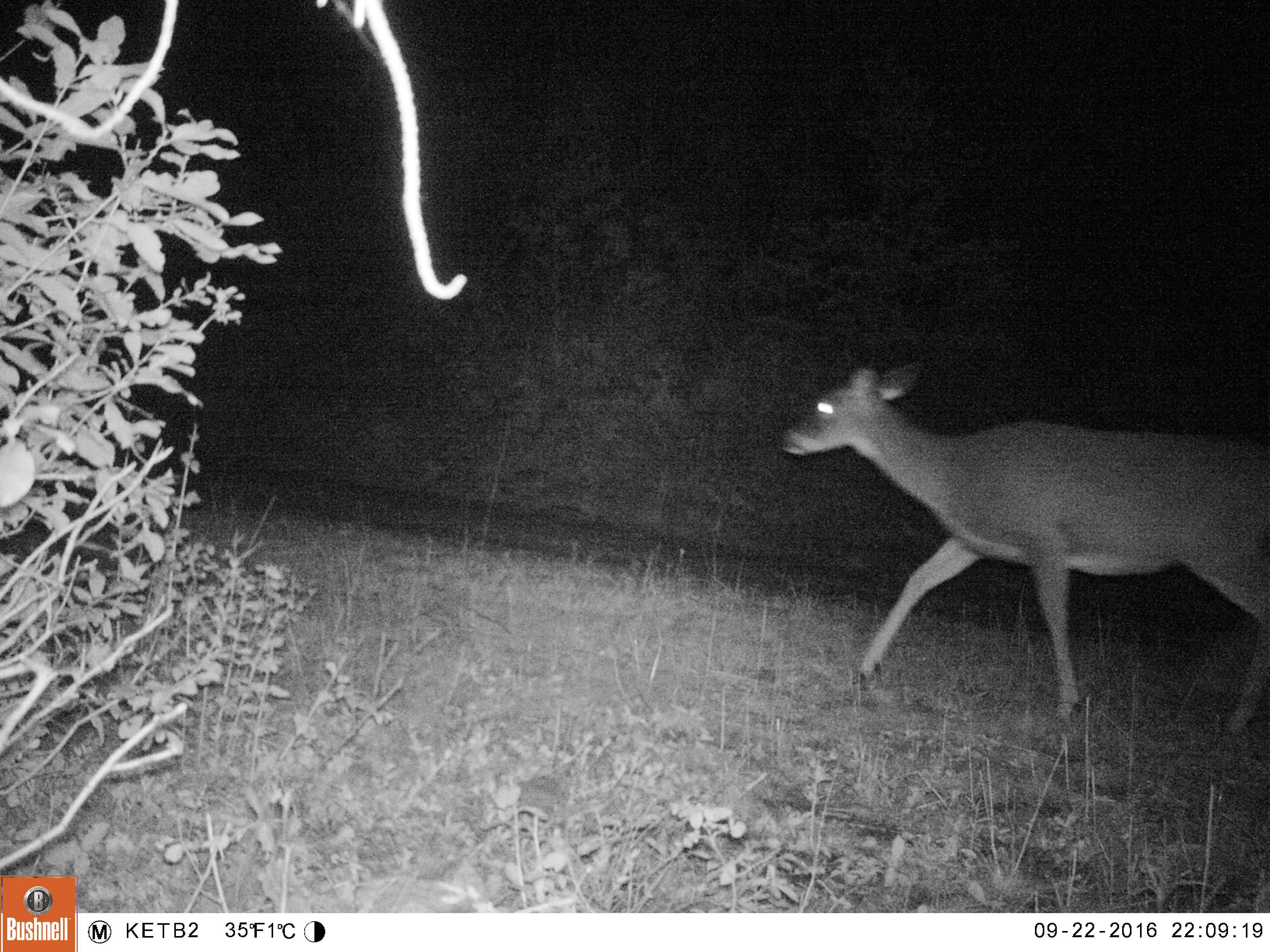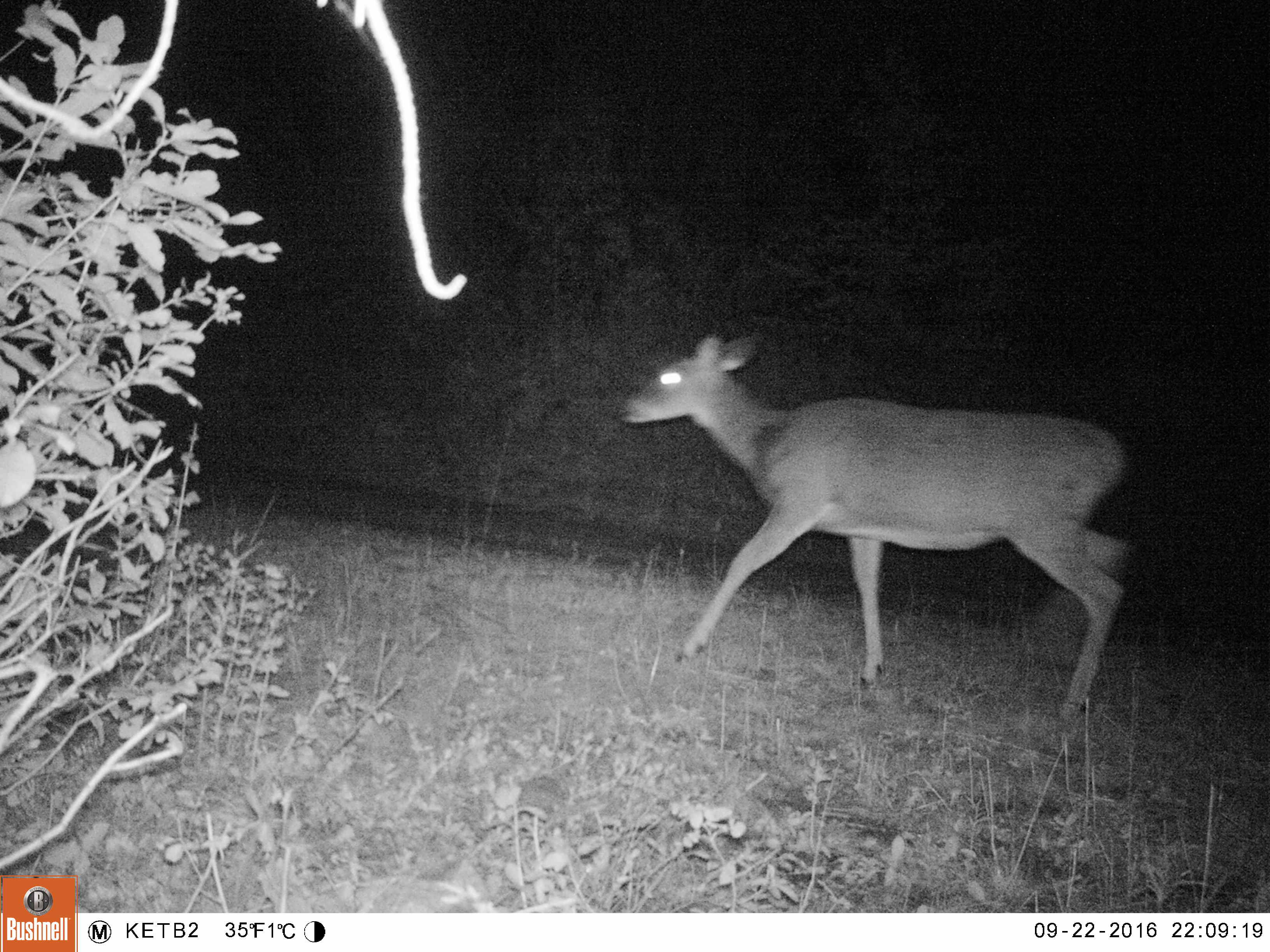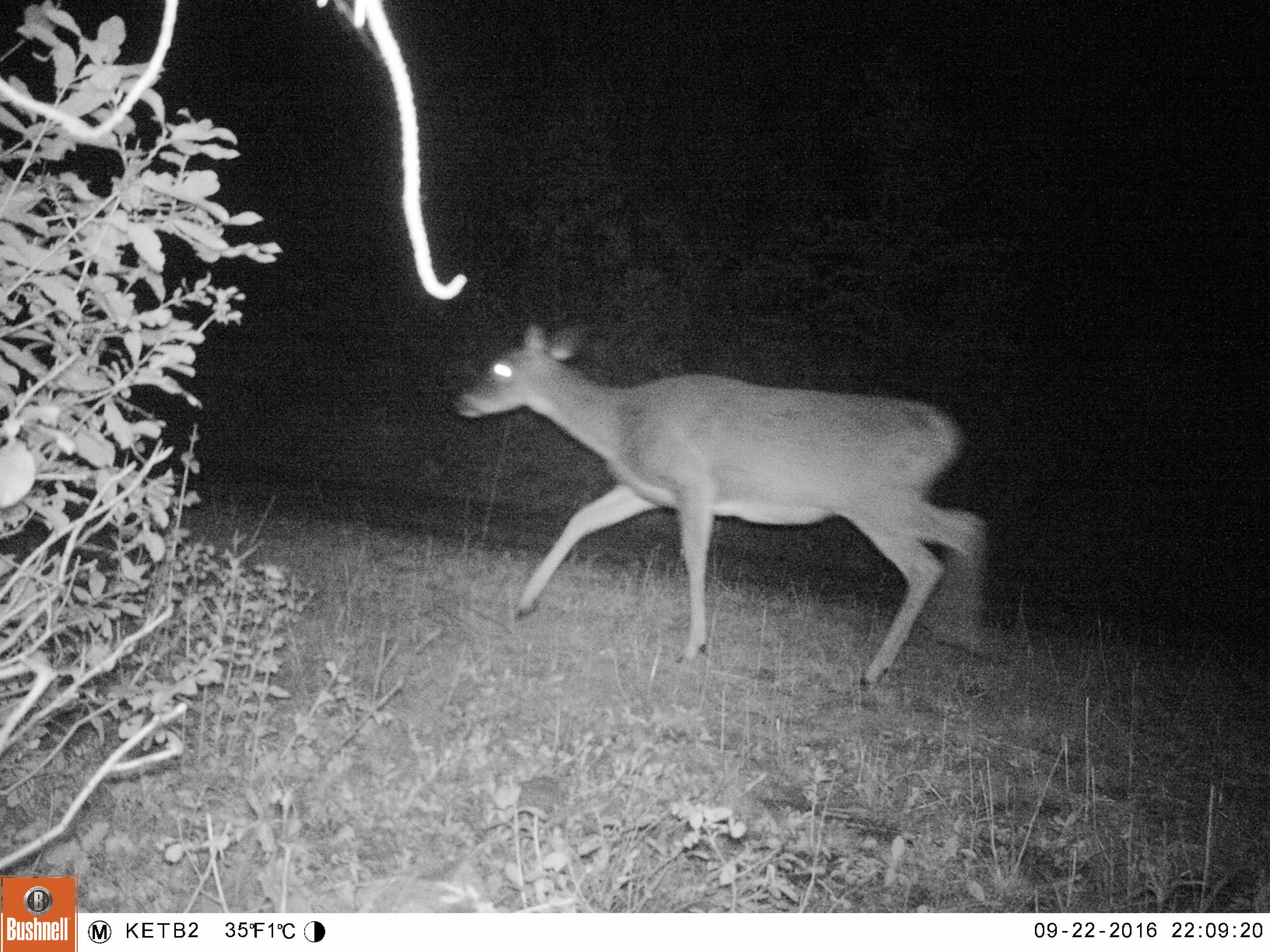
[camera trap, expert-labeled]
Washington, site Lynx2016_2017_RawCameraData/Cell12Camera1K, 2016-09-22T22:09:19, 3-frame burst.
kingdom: Animalia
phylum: Chordata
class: Mammalia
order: Artiodactyla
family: Cervidae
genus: Odocoileus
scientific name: Odocoileus virginianus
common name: white-tailed deer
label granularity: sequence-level